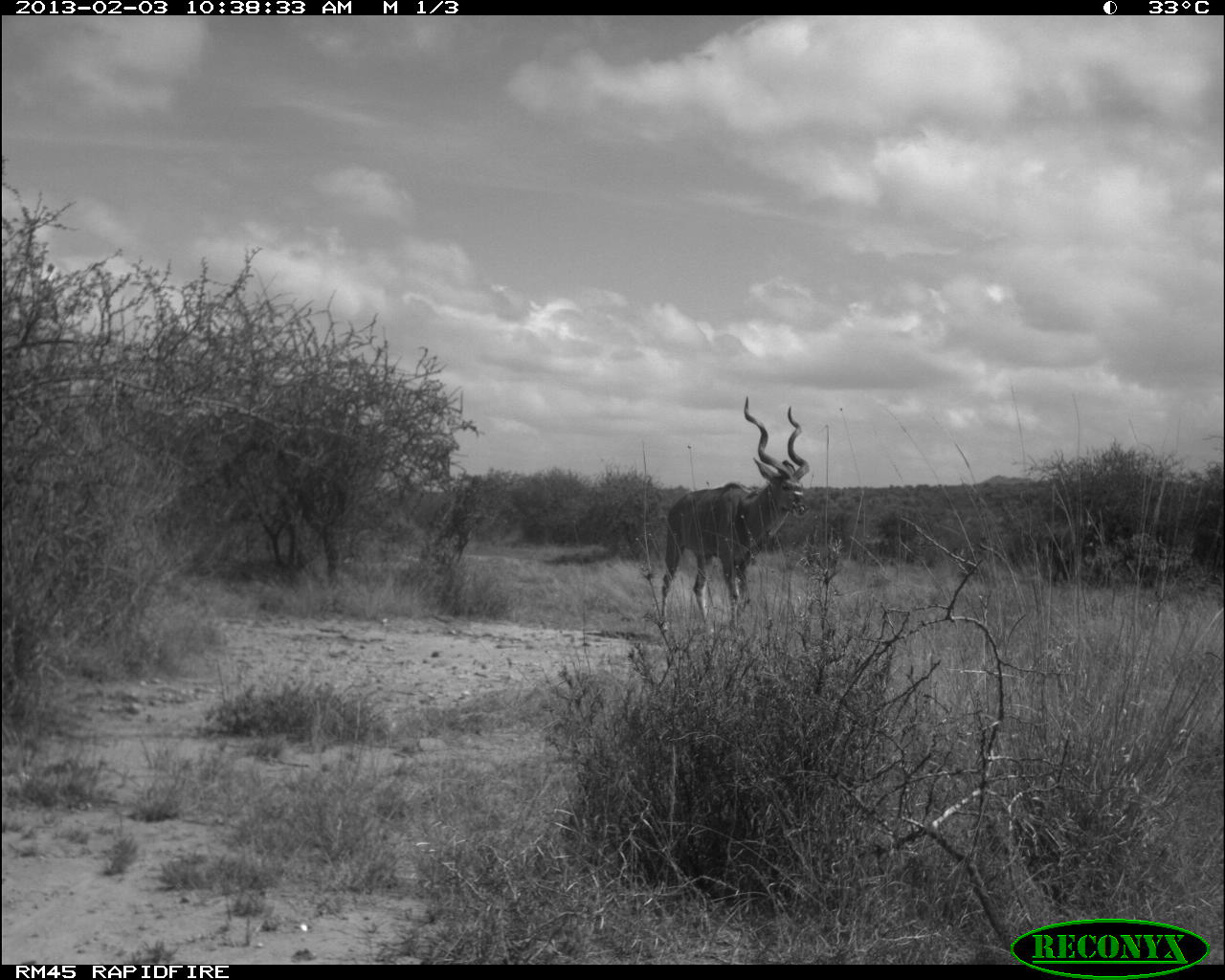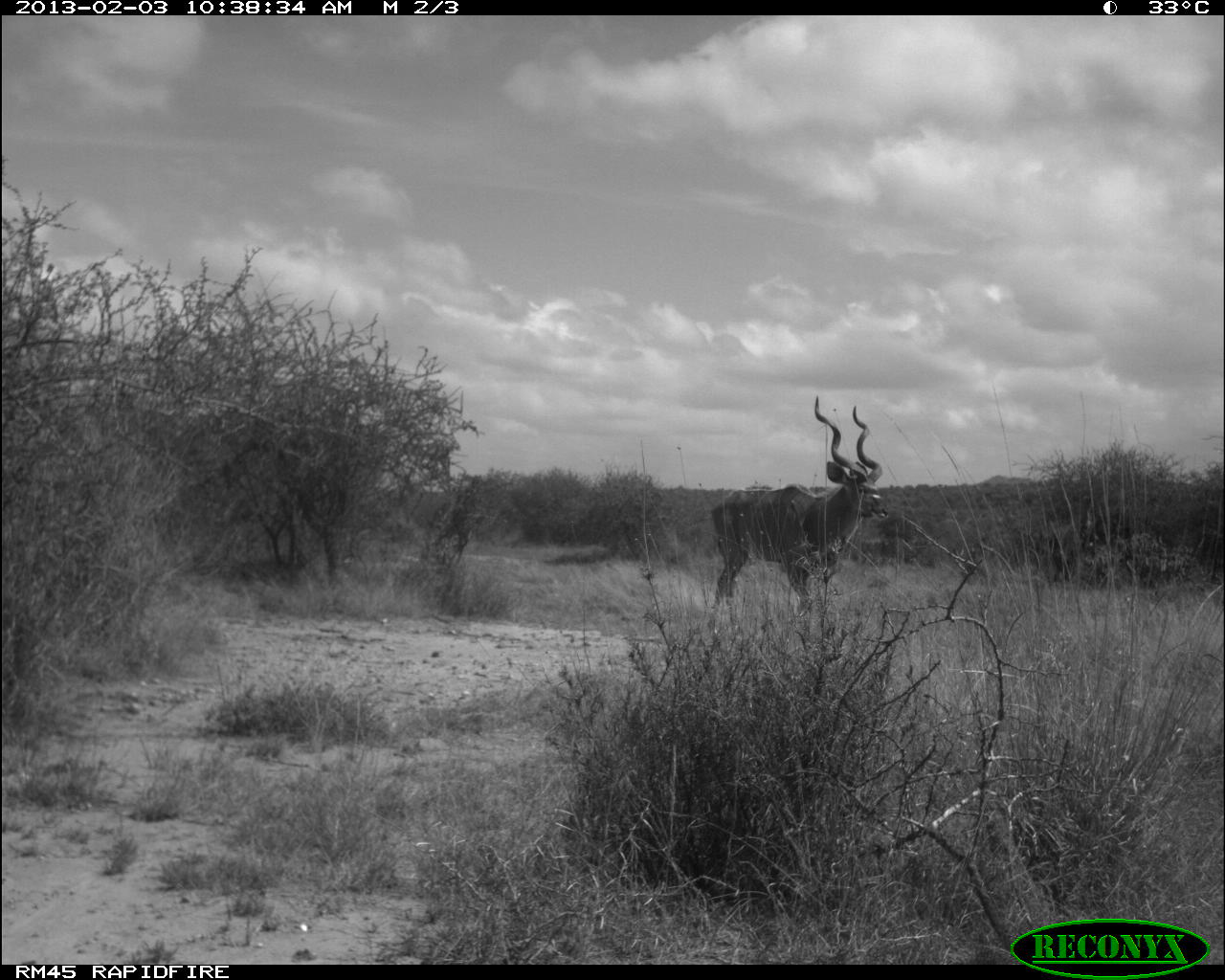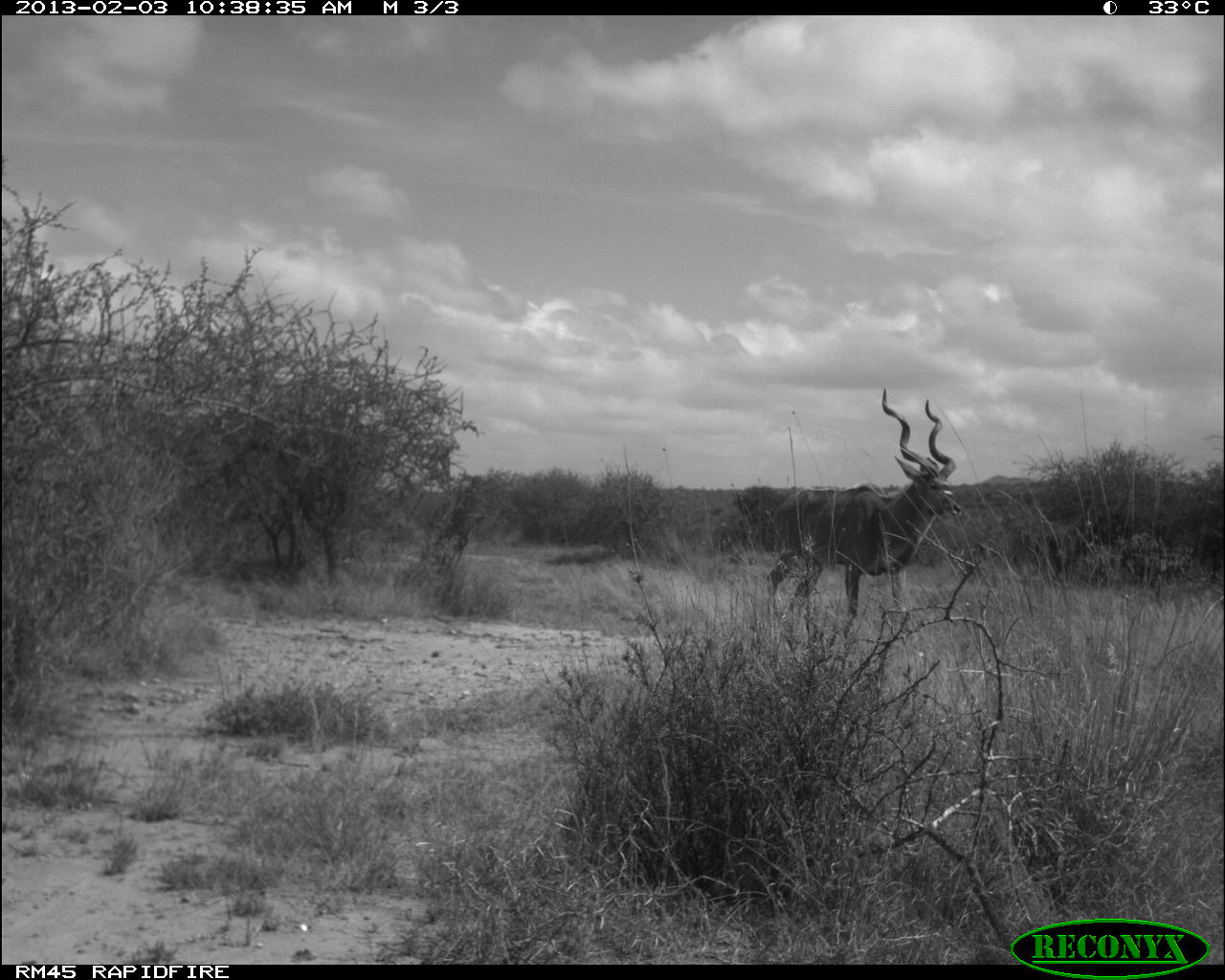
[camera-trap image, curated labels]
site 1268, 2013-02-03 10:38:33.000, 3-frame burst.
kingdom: Animalia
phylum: Chordata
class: Mammalia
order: Artiodactyla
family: Bovidae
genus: Tragelaphus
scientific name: Tragelaphus strepsiceros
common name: greater kudu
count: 1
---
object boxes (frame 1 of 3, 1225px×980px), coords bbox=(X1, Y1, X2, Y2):
tragelaphus strepsiceros: bbox=(655, 394, 812, 636)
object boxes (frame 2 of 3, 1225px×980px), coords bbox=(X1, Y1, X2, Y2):
tragelaphus strepsiceros: bbox=(703, 394, 888, 632)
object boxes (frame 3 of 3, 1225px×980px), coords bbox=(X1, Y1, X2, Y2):
tragelaphus strepsiceros: bbox=(761, 385, 962, 639)